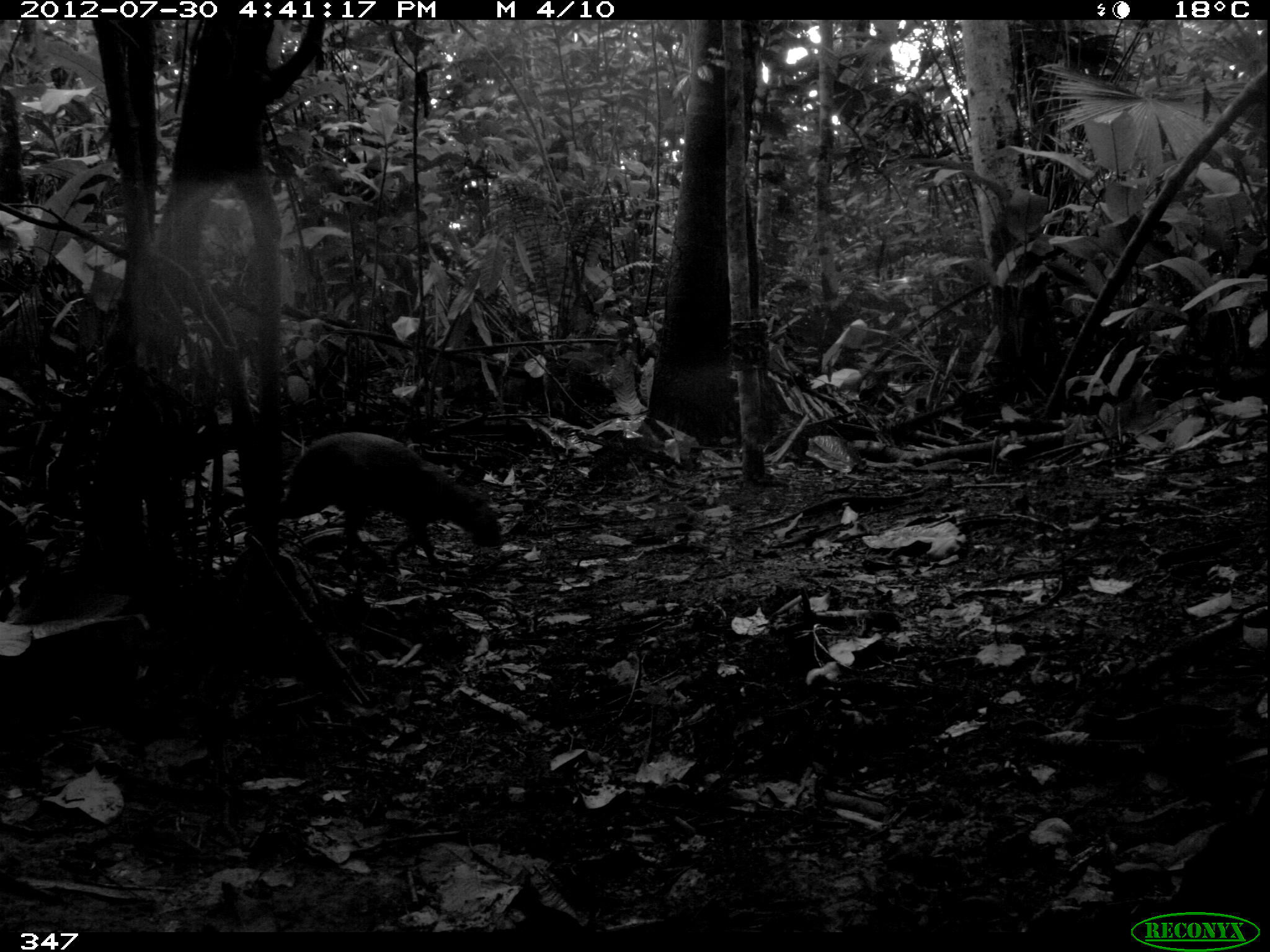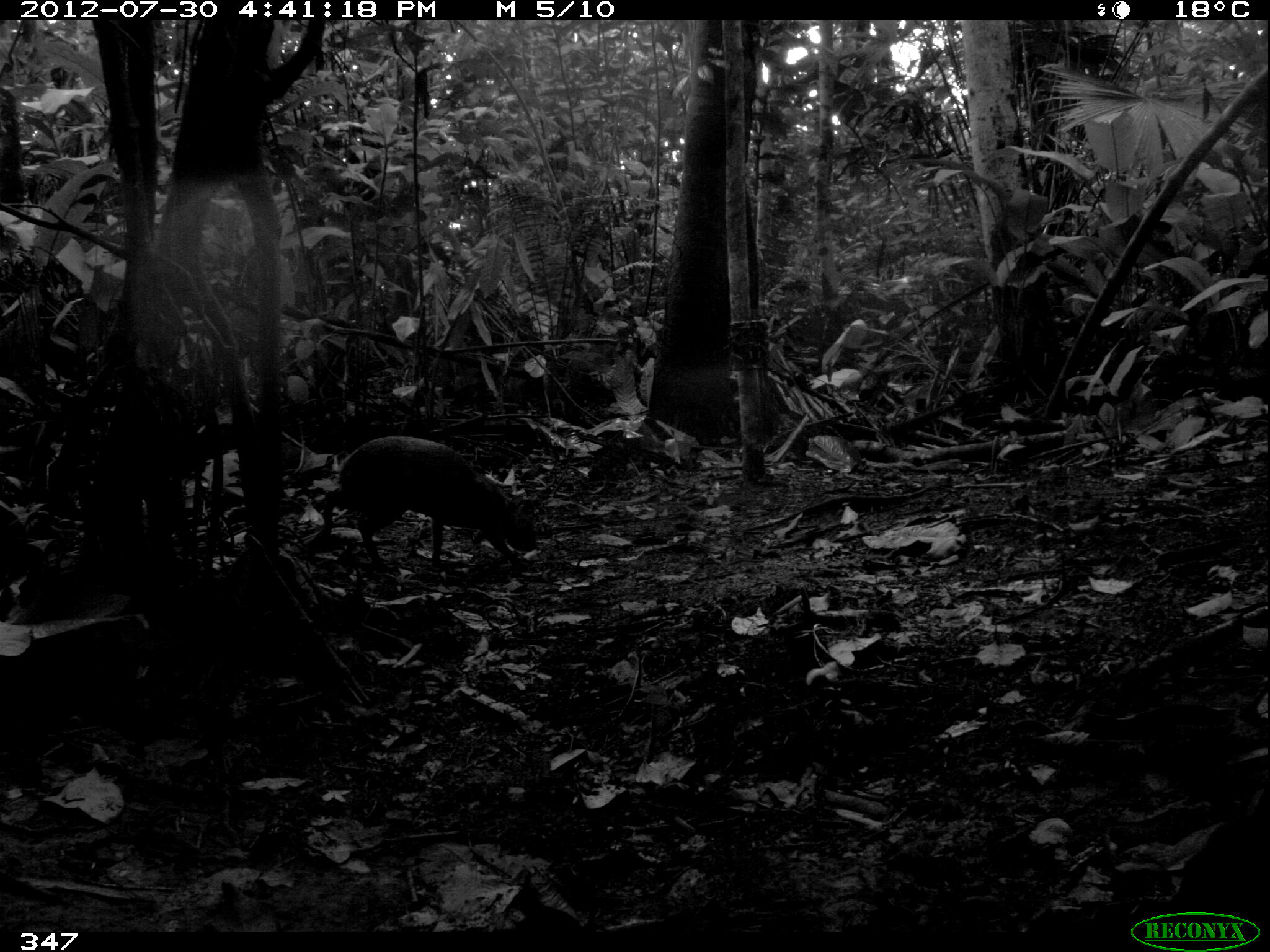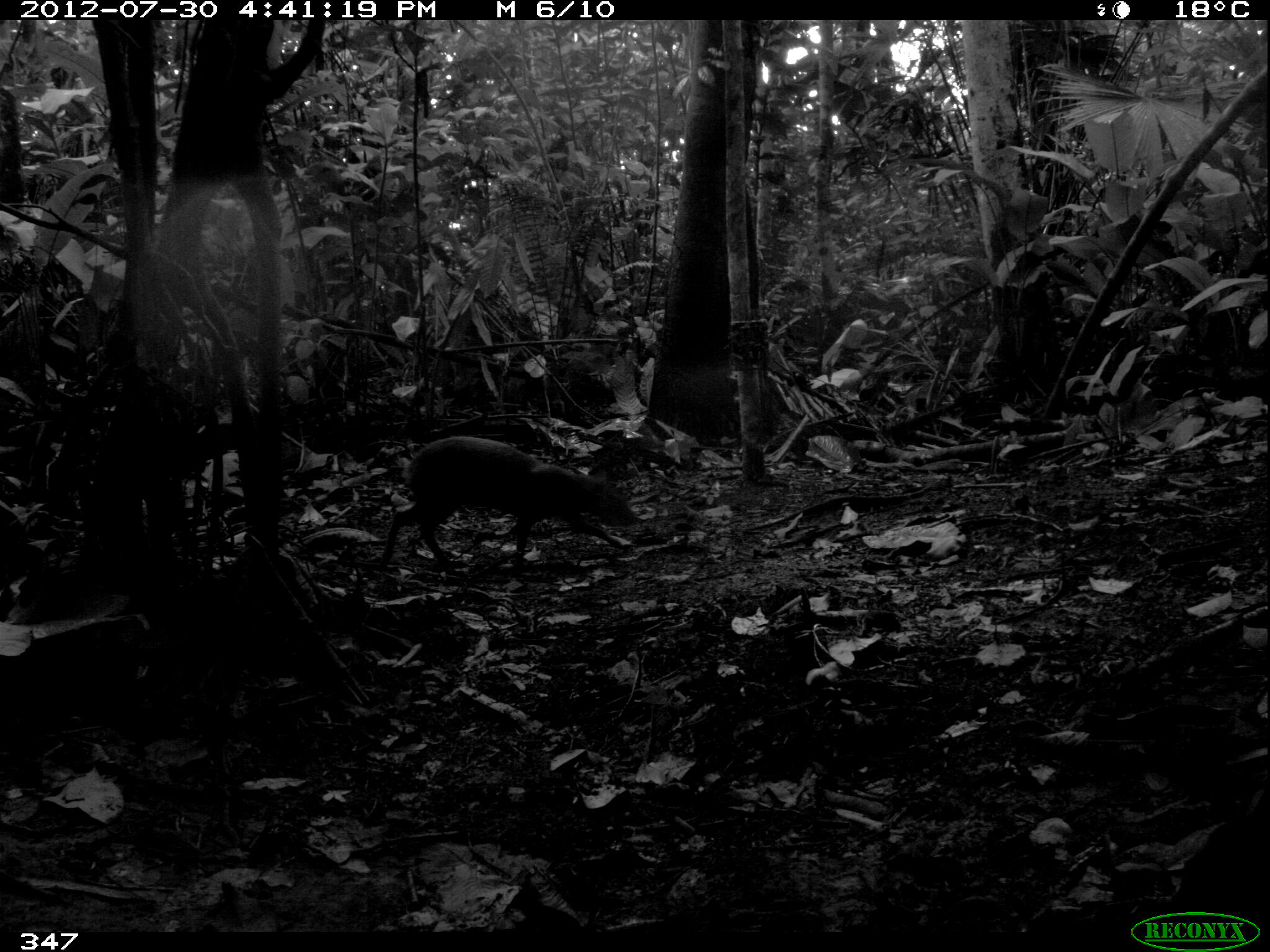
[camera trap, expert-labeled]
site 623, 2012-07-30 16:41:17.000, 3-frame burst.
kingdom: Animalia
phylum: Chordata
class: Mammalia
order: Rodentia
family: Dasyproctidae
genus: Dasyprocta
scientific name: Dasyprocta punctata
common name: central american agouti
Dasyprocta punctata (central american agouti).